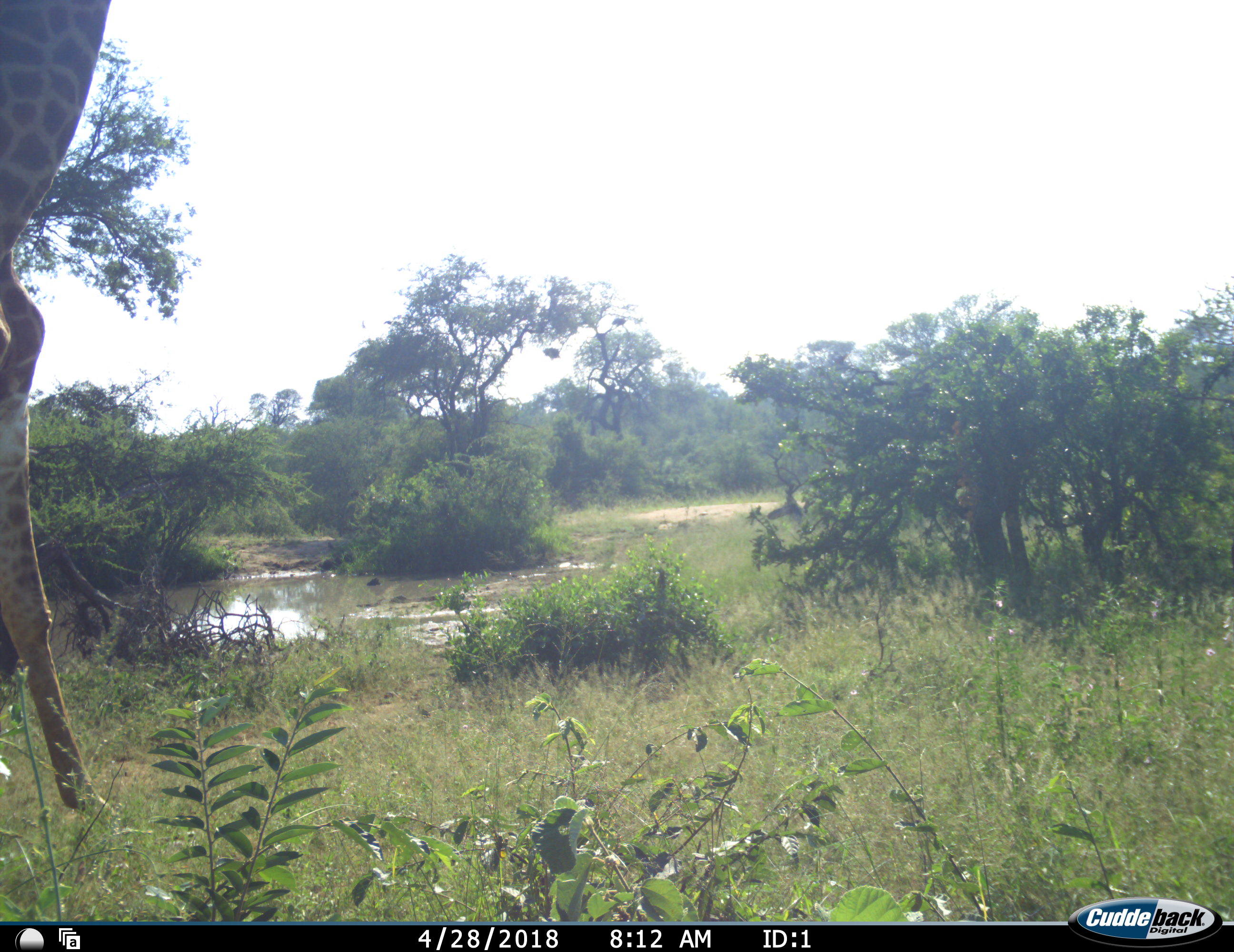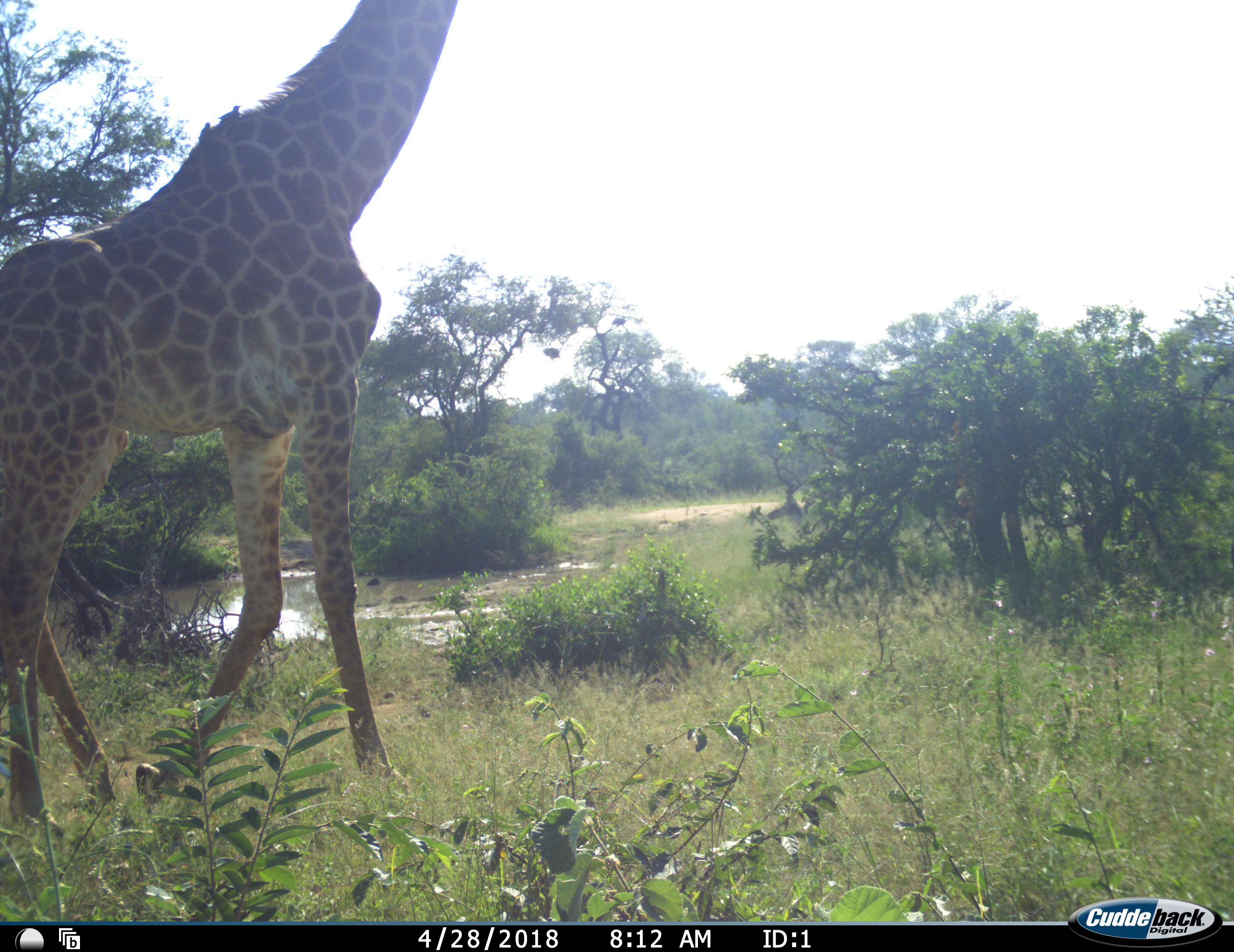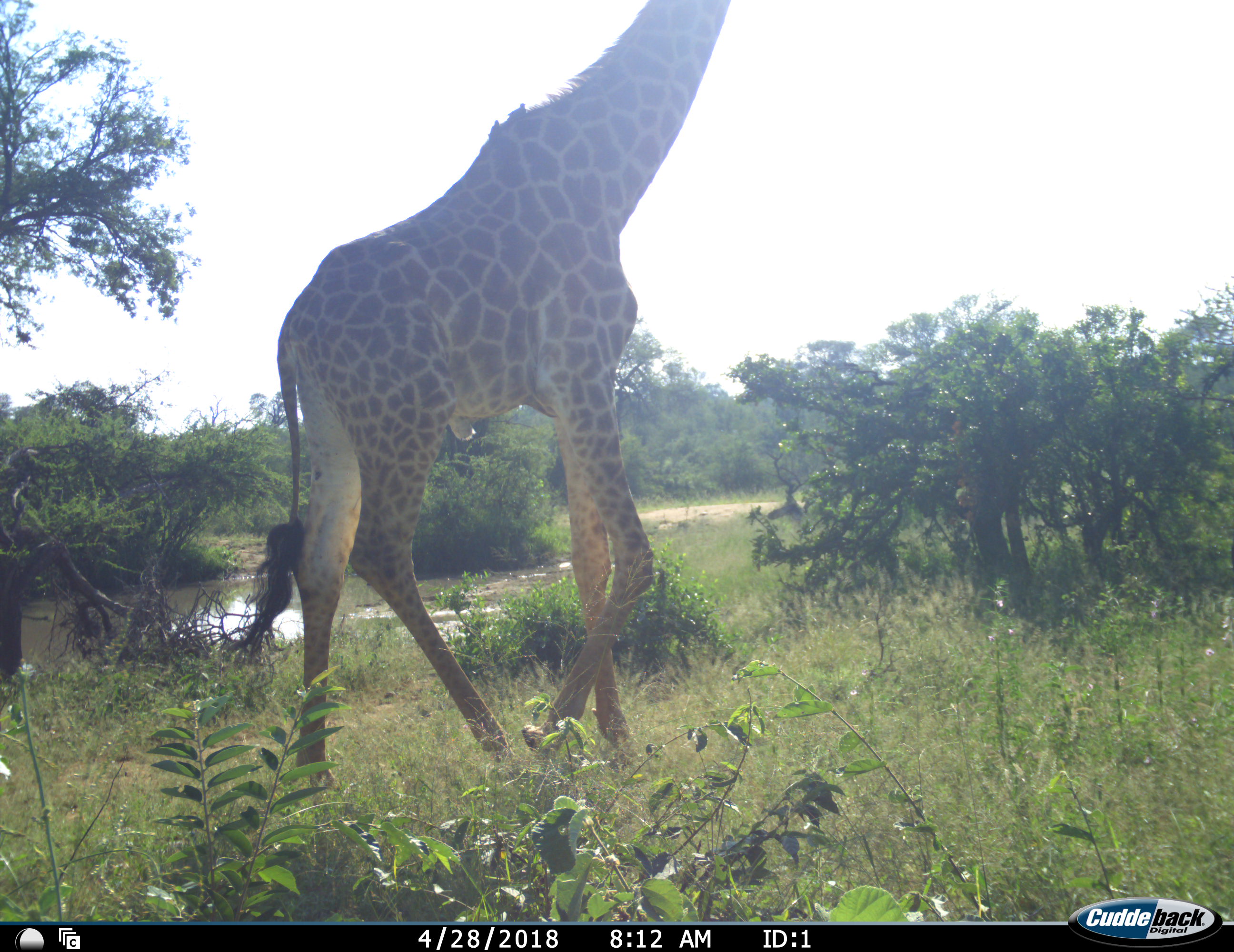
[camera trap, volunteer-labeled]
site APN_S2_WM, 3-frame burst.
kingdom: Animalia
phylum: Chordata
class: Mammalia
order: Artiodactyla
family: Giraffidae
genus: Giraffa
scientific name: Giraffa camelopardalis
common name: giraffe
Giraffe (Giraffa camelopardalis), count 1. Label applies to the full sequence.